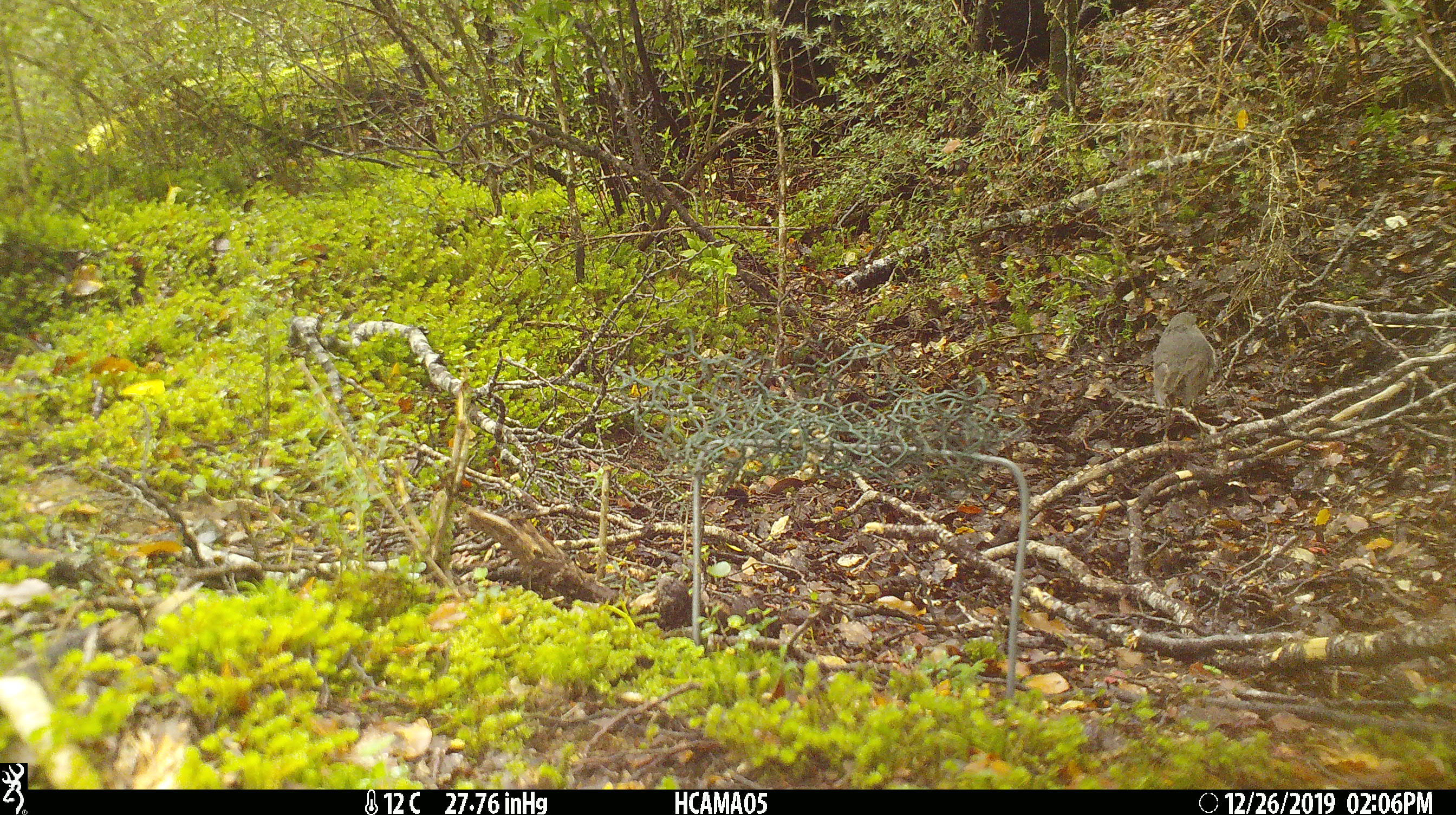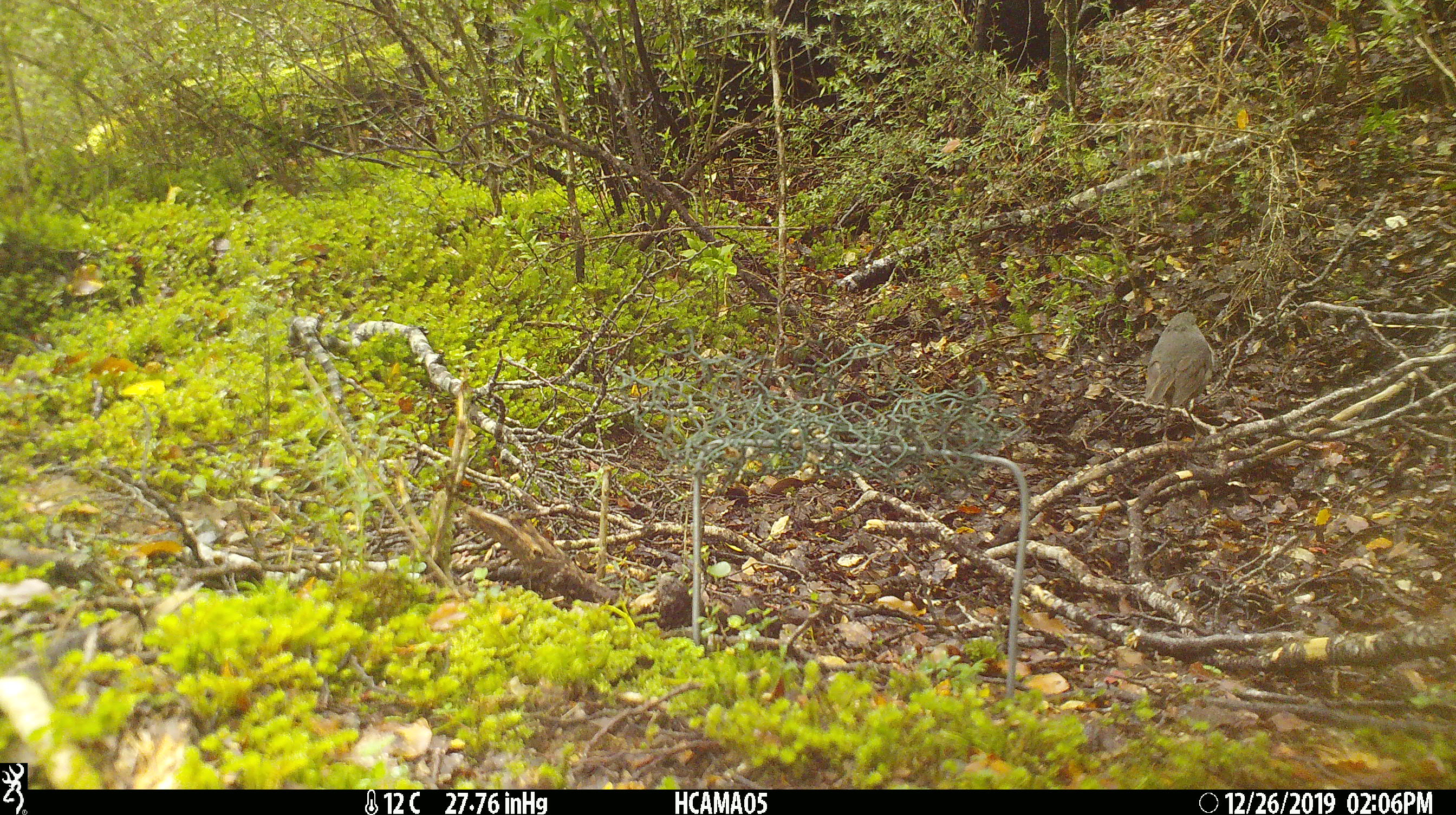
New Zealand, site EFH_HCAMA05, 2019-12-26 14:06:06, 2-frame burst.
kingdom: Animalia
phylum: Chordata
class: Aves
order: Passeriformes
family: Petroicidae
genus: Petroica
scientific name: Petroica australis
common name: new zealand robin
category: robin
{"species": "robin (new zealand robin) (Petroica australis)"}